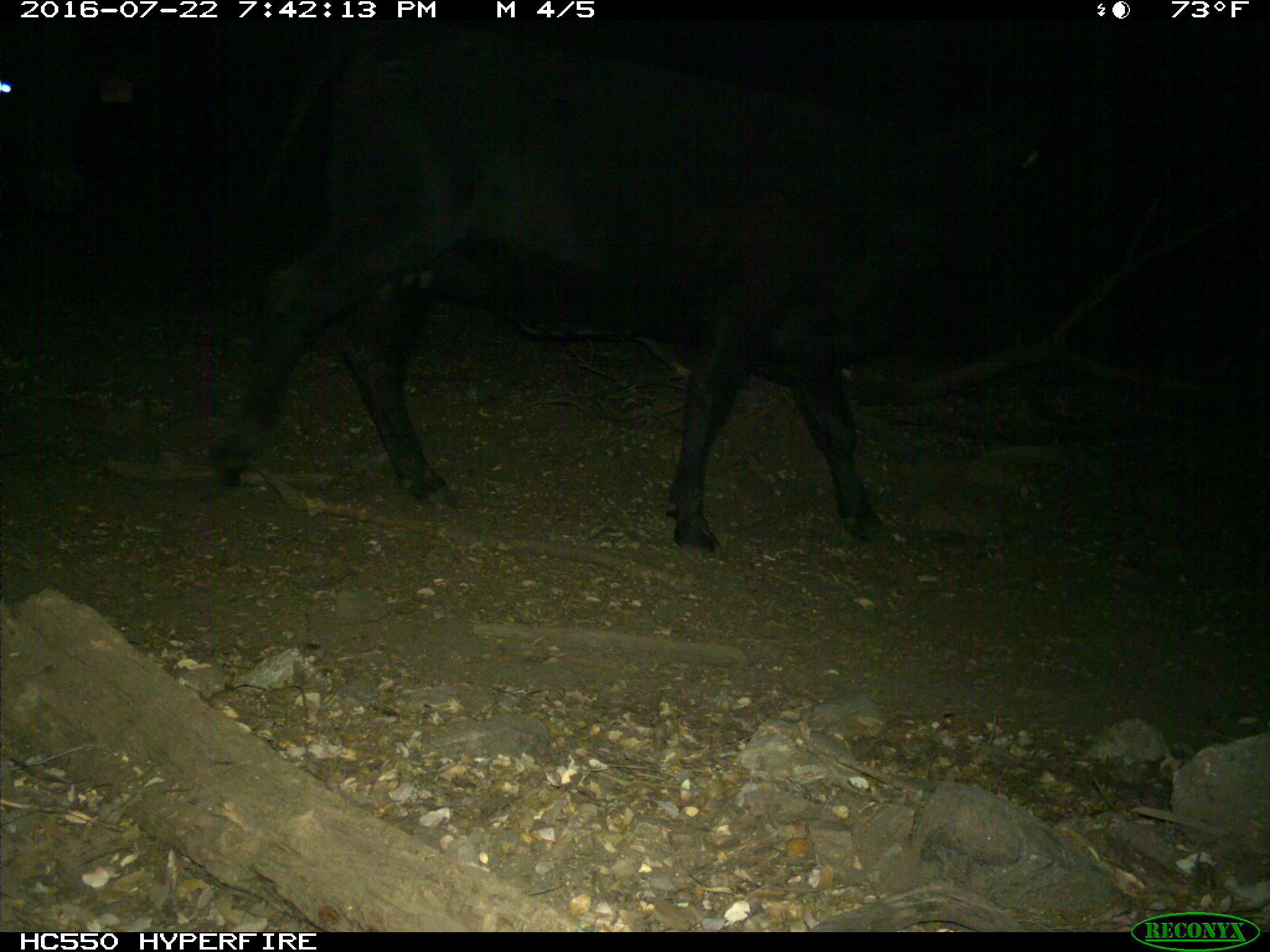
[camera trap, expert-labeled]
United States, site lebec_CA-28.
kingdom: Animalia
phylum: Chordata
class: Mammalia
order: Artiodactyla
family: Bovidae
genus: Bos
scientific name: Bos taurus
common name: domestic cow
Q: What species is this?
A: Bos taurus (domestic cow).